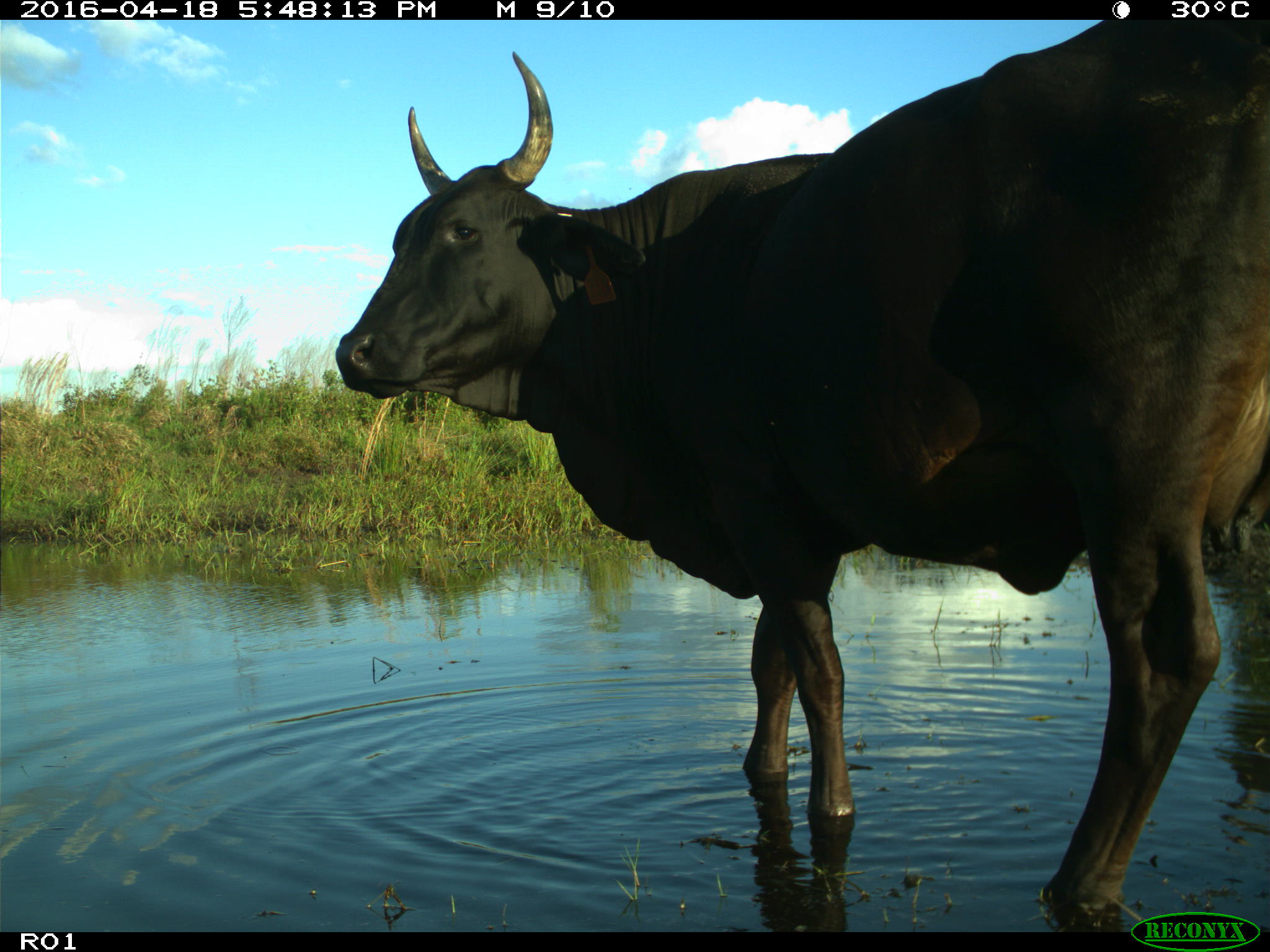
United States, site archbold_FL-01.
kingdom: Animalia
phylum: Chordata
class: Mammalia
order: Artiodactyla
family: Bovidae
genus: Bos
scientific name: Bos taurus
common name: domestic cow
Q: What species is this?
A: Bos taurus (domestic cow).